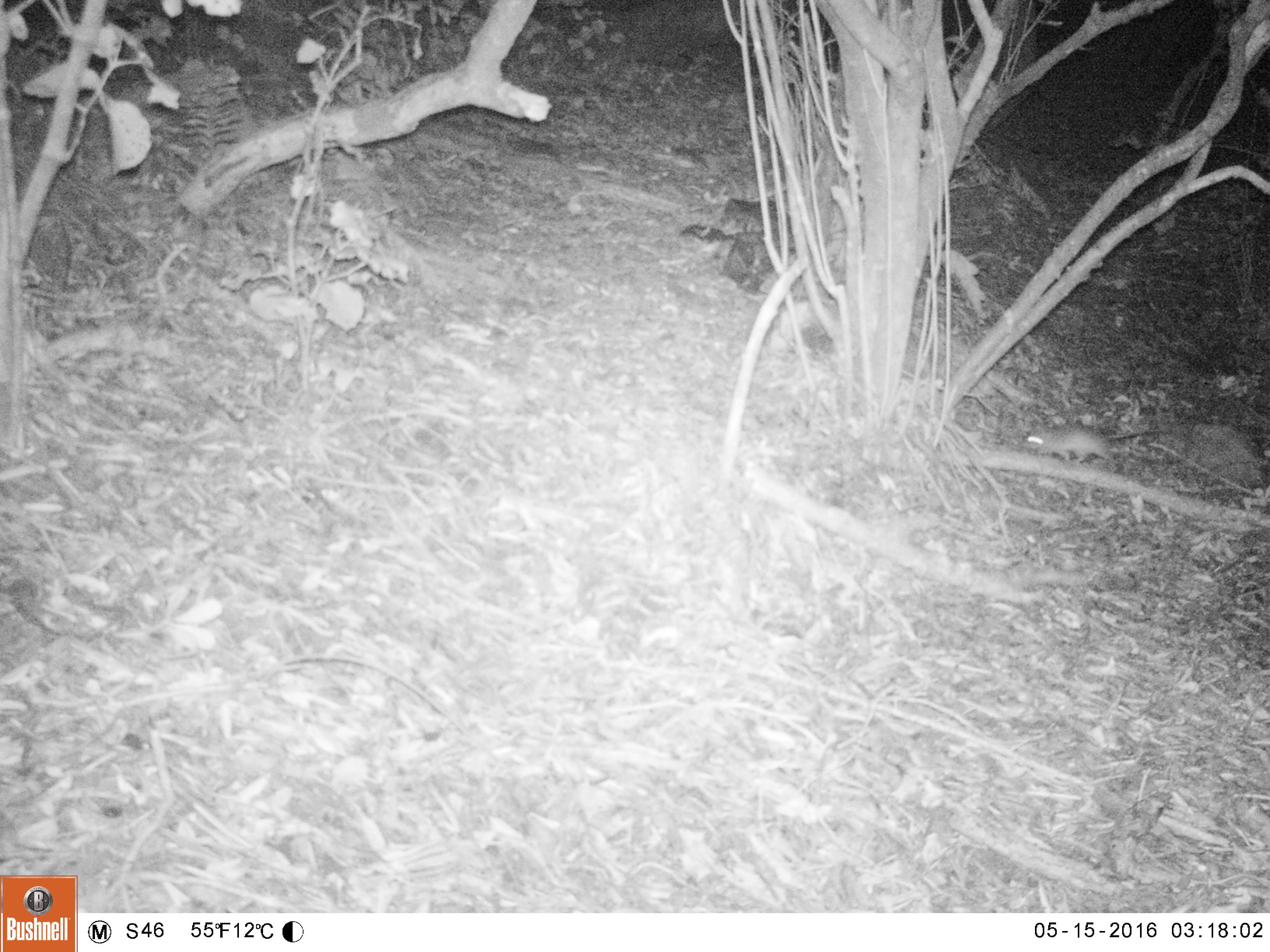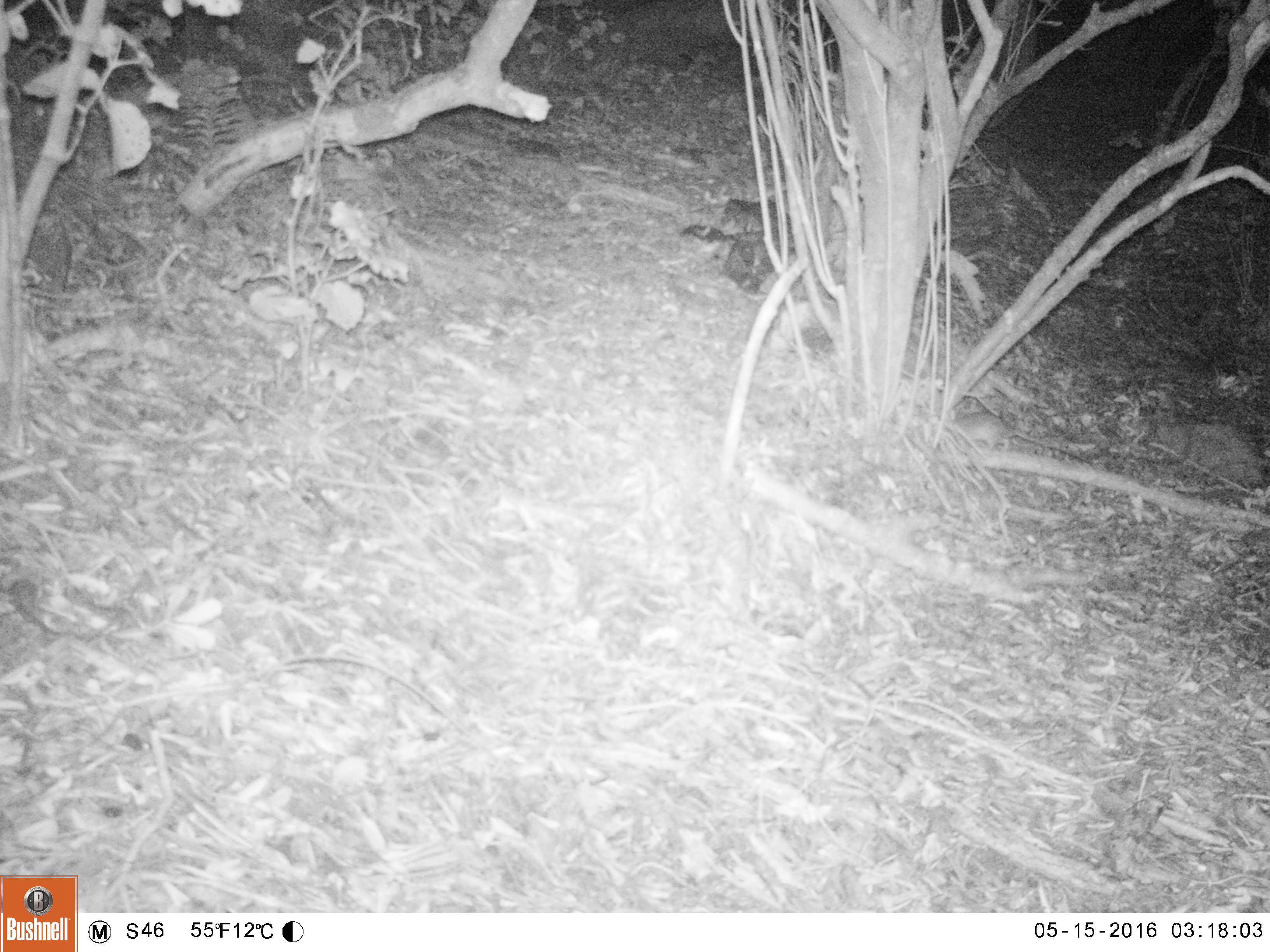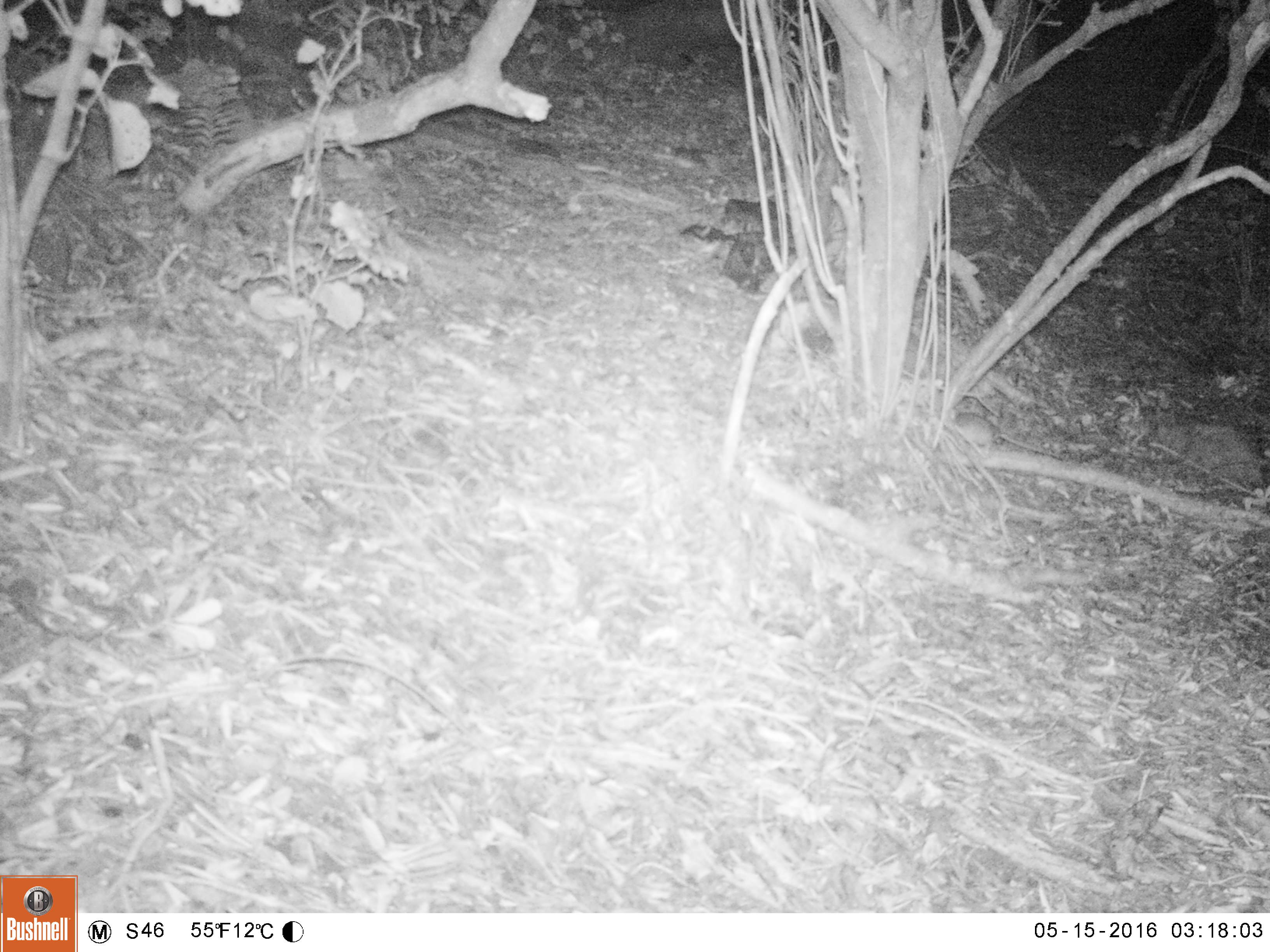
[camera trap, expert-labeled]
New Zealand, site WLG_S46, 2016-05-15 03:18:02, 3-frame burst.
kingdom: Animalia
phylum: Chordata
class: Mammalia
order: Rodentia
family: Muridae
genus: Rattus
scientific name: Rattus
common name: rat